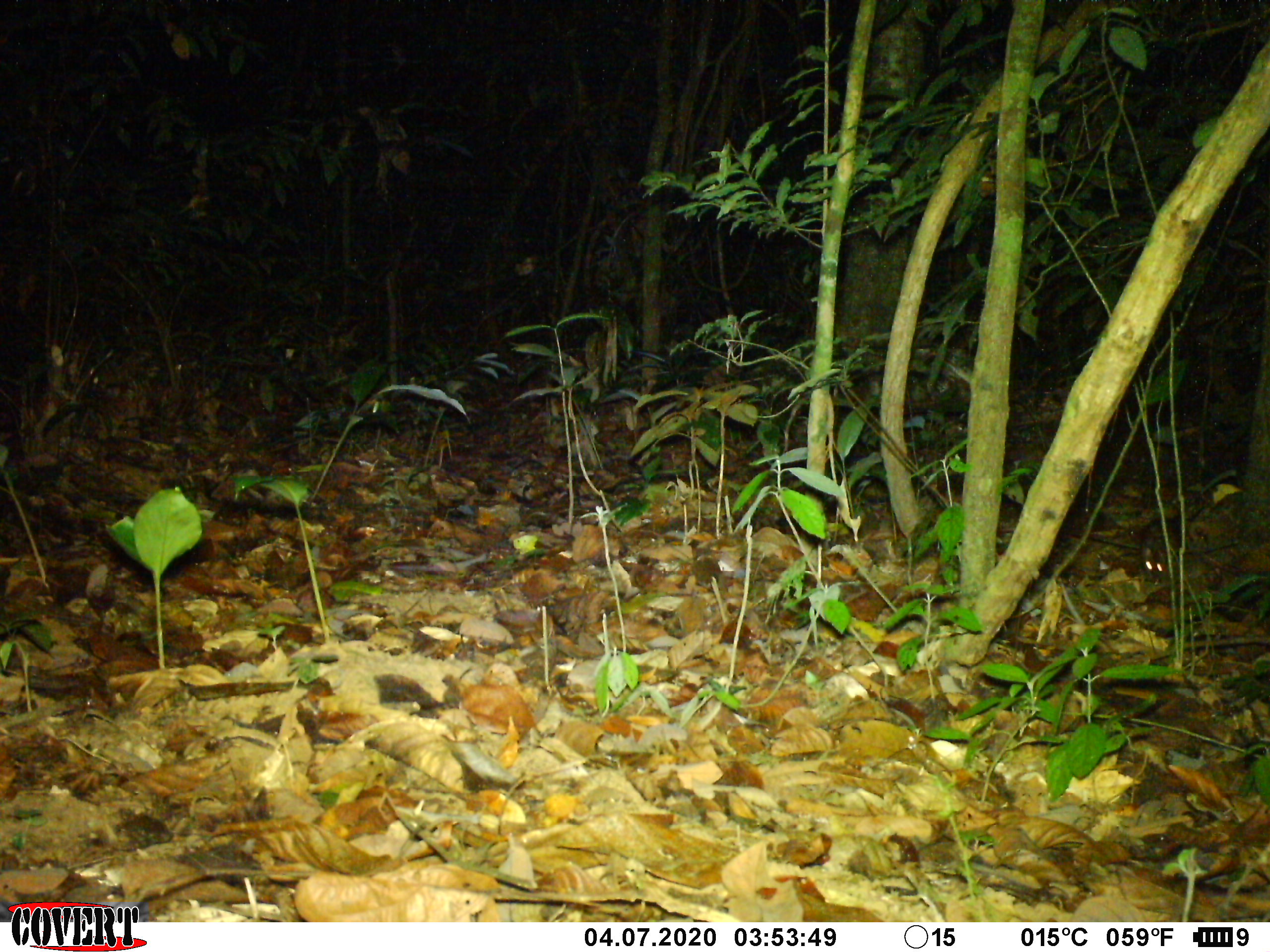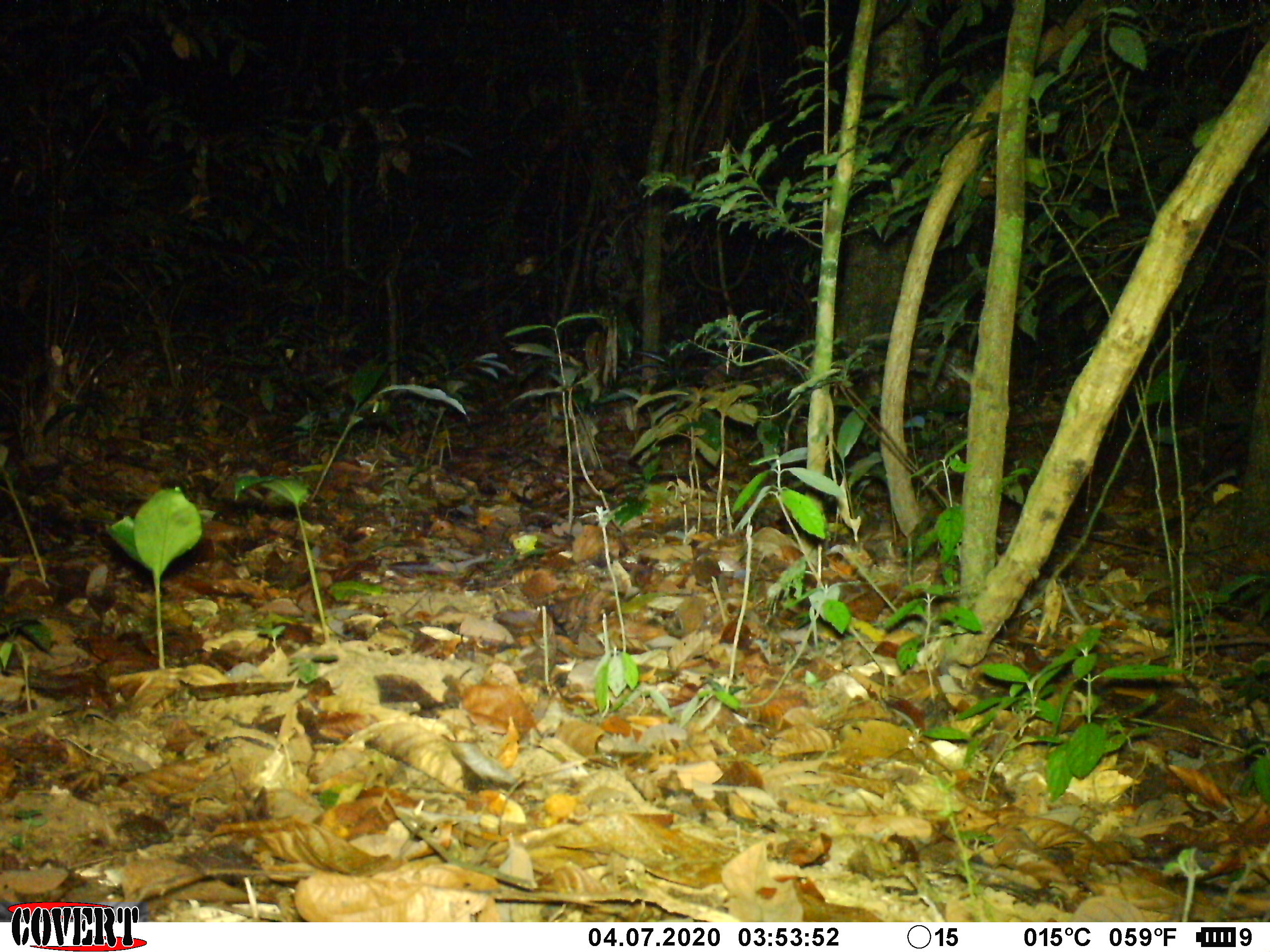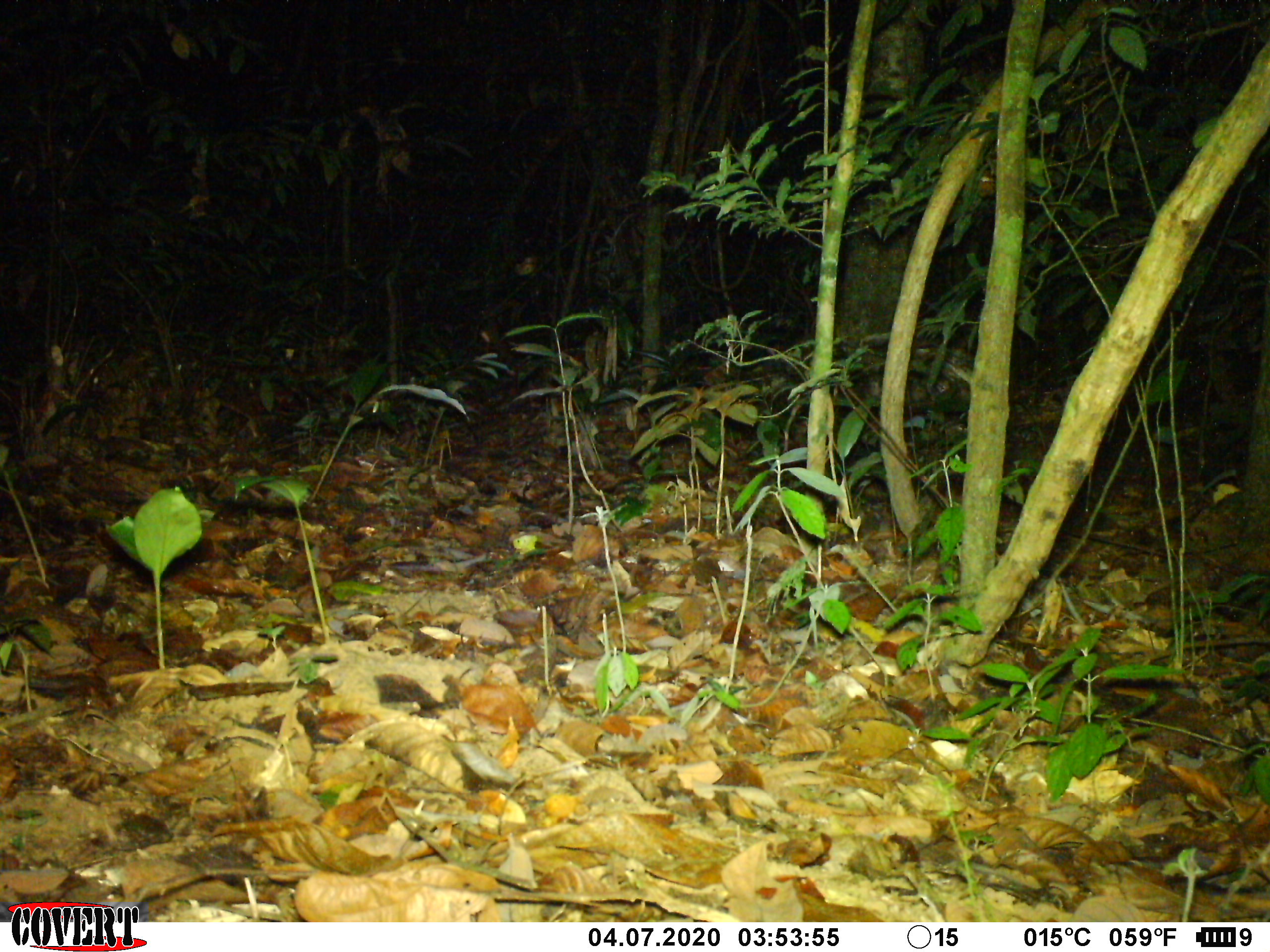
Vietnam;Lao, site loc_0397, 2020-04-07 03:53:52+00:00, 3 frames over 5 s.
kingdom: Animalia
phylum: Chordata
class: Mammalia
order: Rodentia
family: Muridae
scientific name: Muridae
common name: old-world mice and rats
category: unidentified murid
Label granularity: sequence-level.